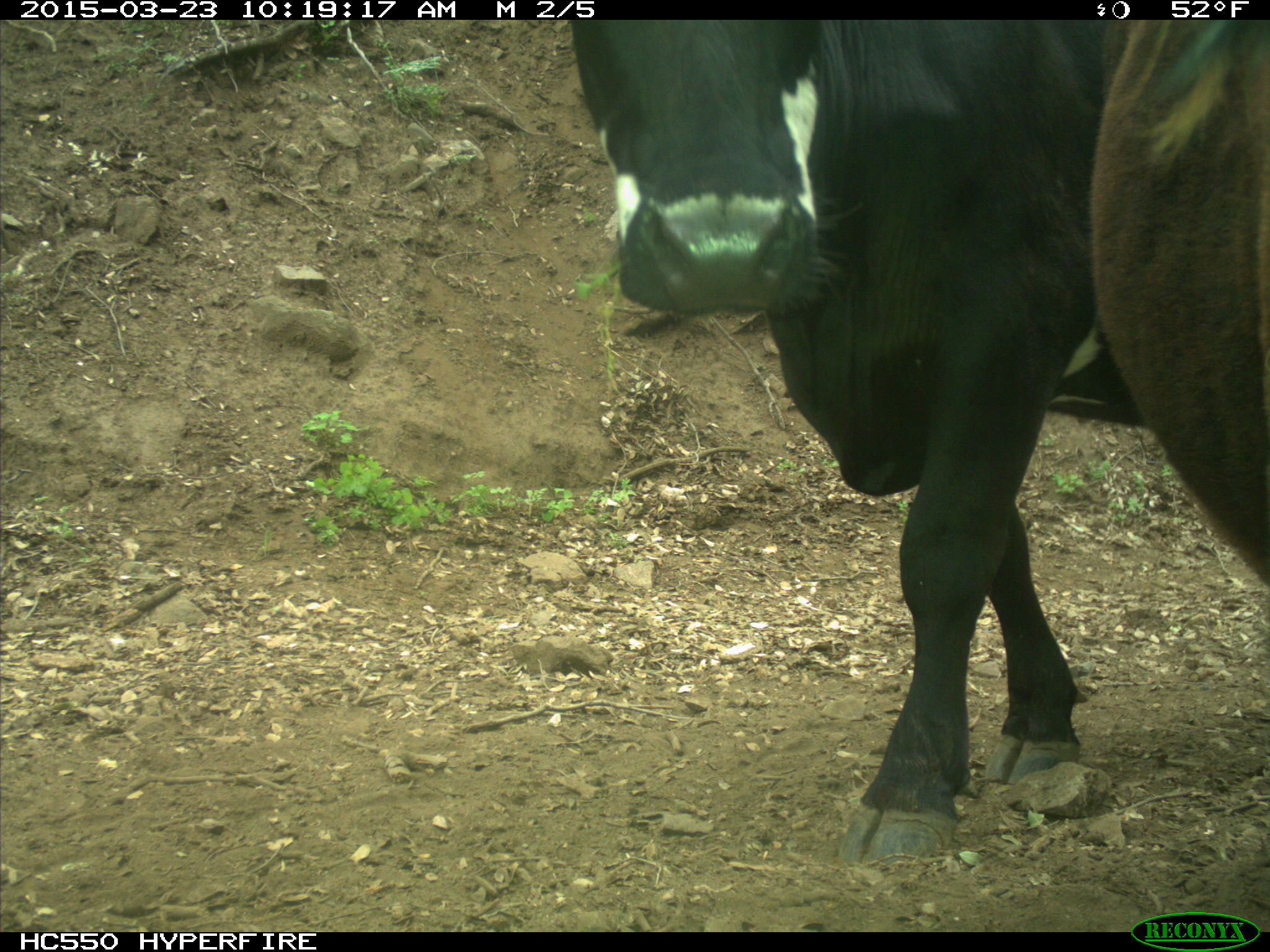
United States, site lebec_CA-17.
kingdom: Animalia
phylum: Chordata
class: Mammalia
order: Artiodactyla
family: Bovidae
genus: Bos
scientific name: Bos taurus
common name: domestic cow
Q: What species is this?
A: Bos taurus (domestic cow).